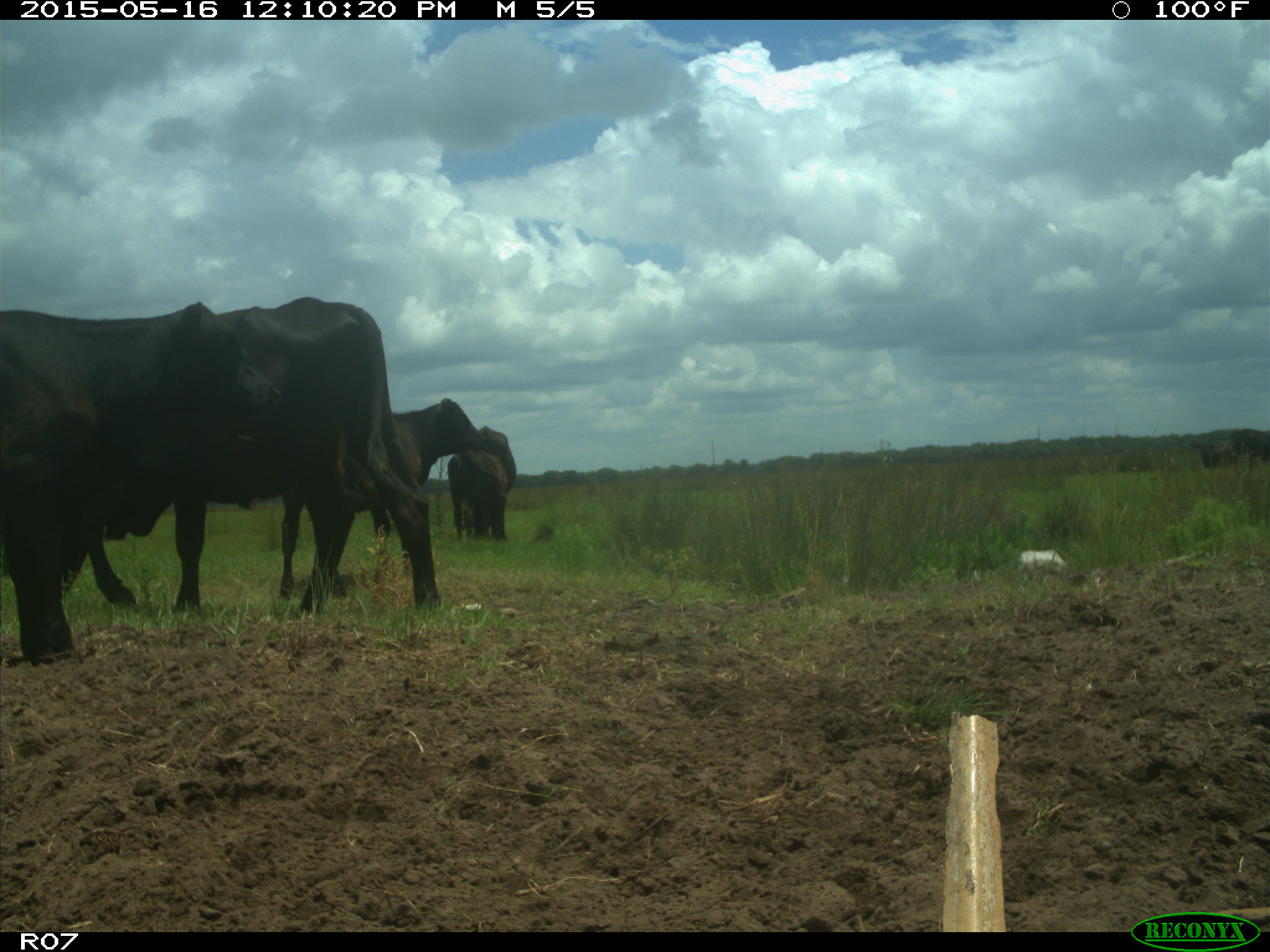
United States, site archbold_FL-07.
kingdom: Animalia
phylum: Chordata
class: Mammalia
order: Artiodactyla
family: Bovidae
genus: Bos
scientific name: Bos taurus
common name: domestic cow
Bos taurus (domestic cow).